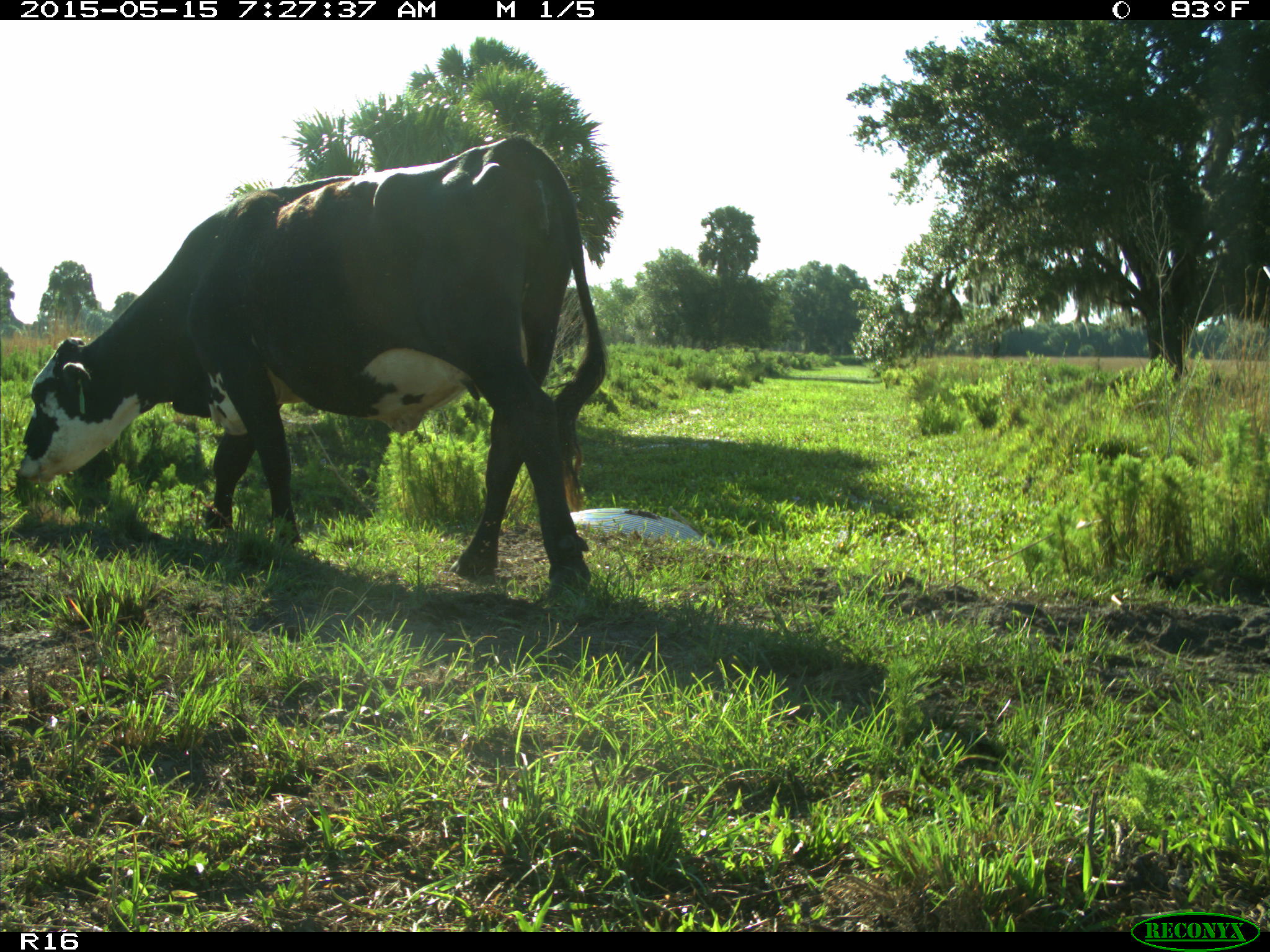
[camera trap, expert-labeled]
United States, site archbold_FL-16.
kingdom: Animalia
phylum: Chordata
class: Mammalia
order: Artiodactyla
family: Bovidae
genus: Bos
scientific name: Bos taurus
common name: domestic cow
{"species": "Bos taurus (domestic cow)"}